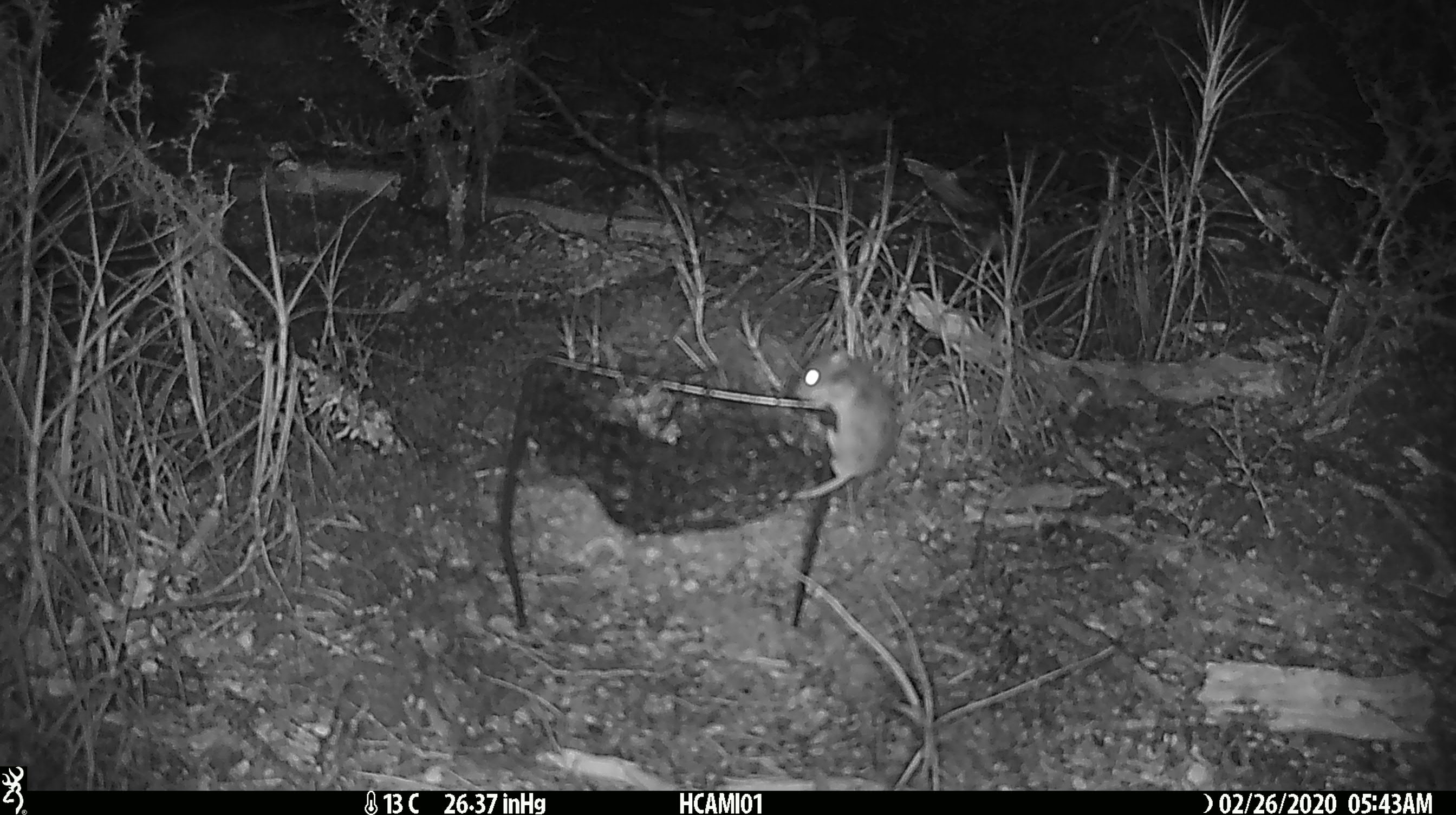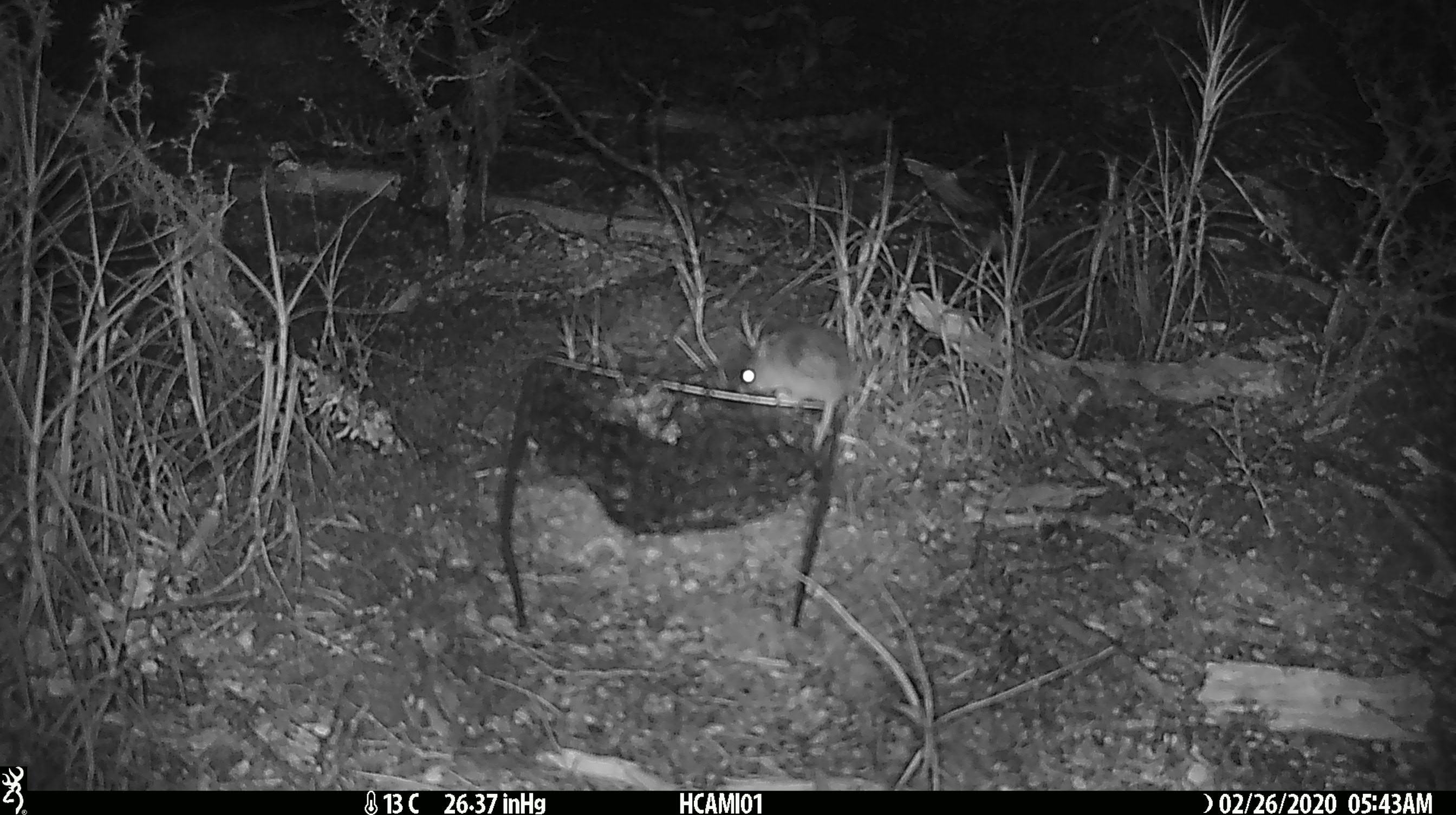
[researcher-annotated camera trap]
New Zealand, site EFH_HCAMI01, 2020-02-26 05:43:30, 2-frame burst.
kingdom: Animalia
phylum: Chordata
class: Mammalia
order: Rodentia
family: Muridae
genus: Mus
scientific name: Mus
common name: mouse